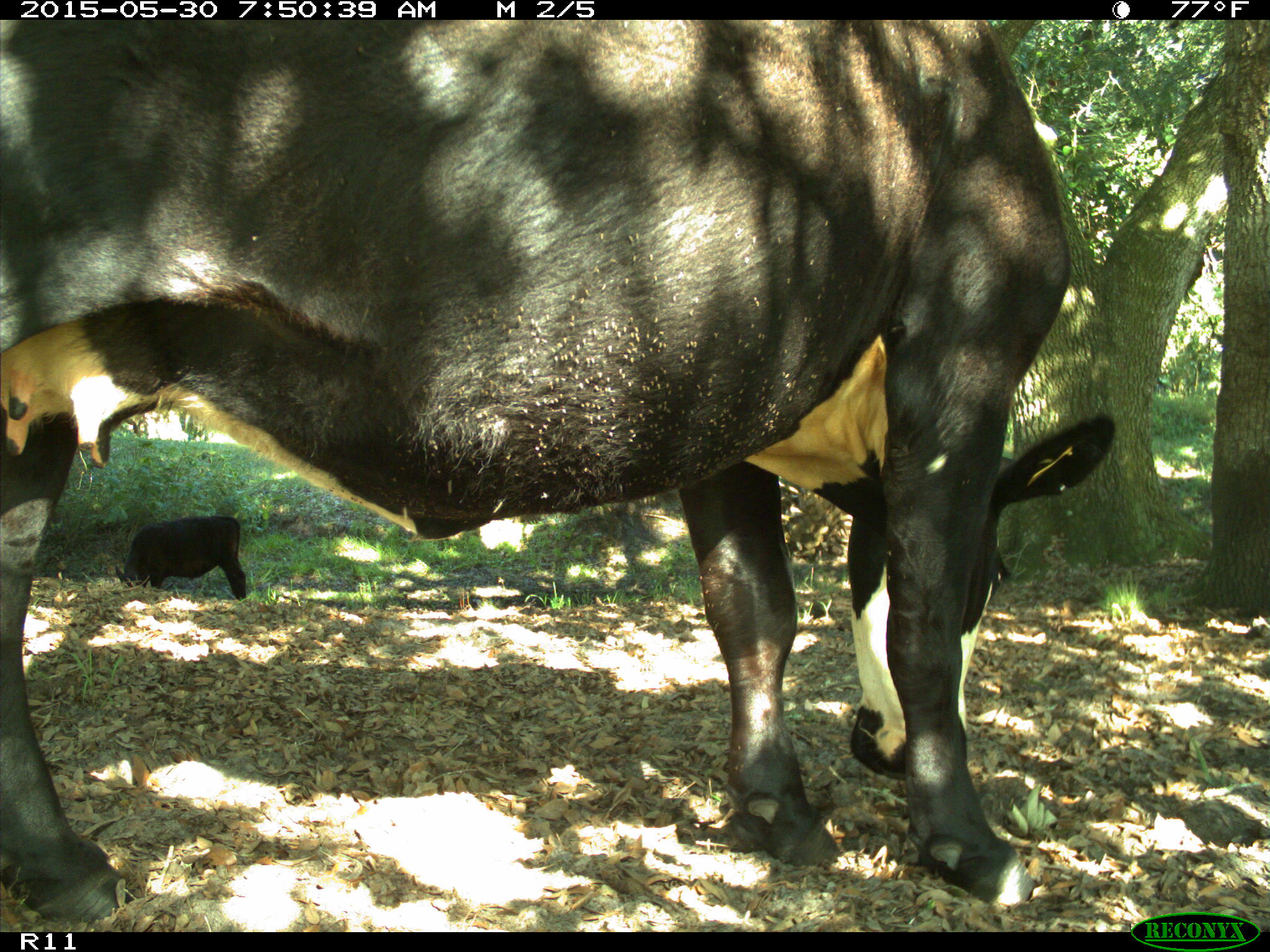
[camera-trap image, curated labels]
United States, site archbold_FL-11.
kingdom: Animalia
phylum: Chordata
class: Mammalia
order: Artiodactyla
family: Bovidae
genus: Bos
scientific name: Bos taurus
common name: domestic cow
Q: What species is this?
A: Bos taurus (domestic cow).